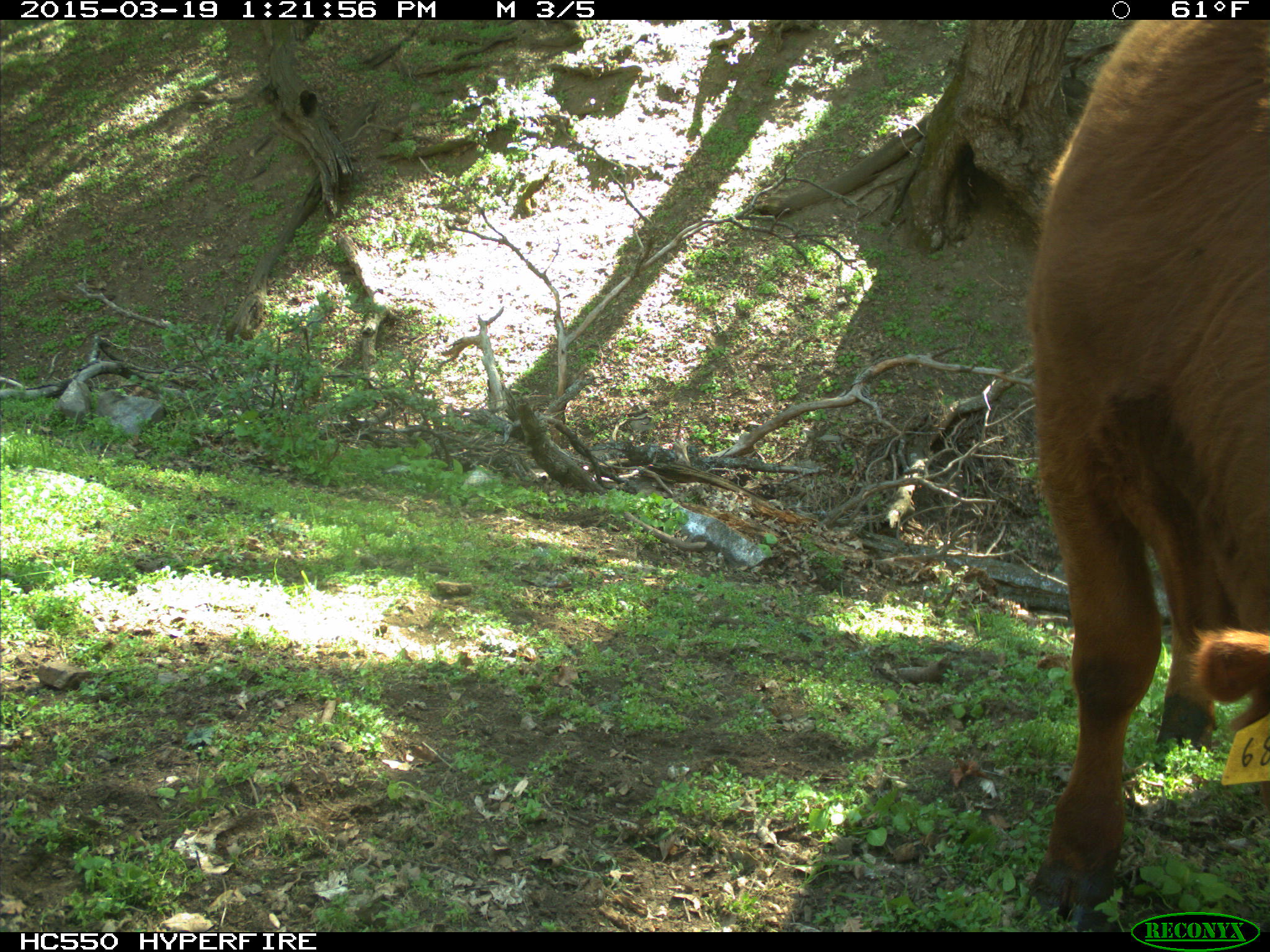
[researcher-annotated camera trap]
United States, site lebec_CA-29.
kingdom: Animalia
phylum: Chordata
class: Mammalia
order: Artiodactyla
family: Bovidae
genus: Bos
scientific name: Bos taurus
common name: domestic cow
Bos taurus (domestic cow).